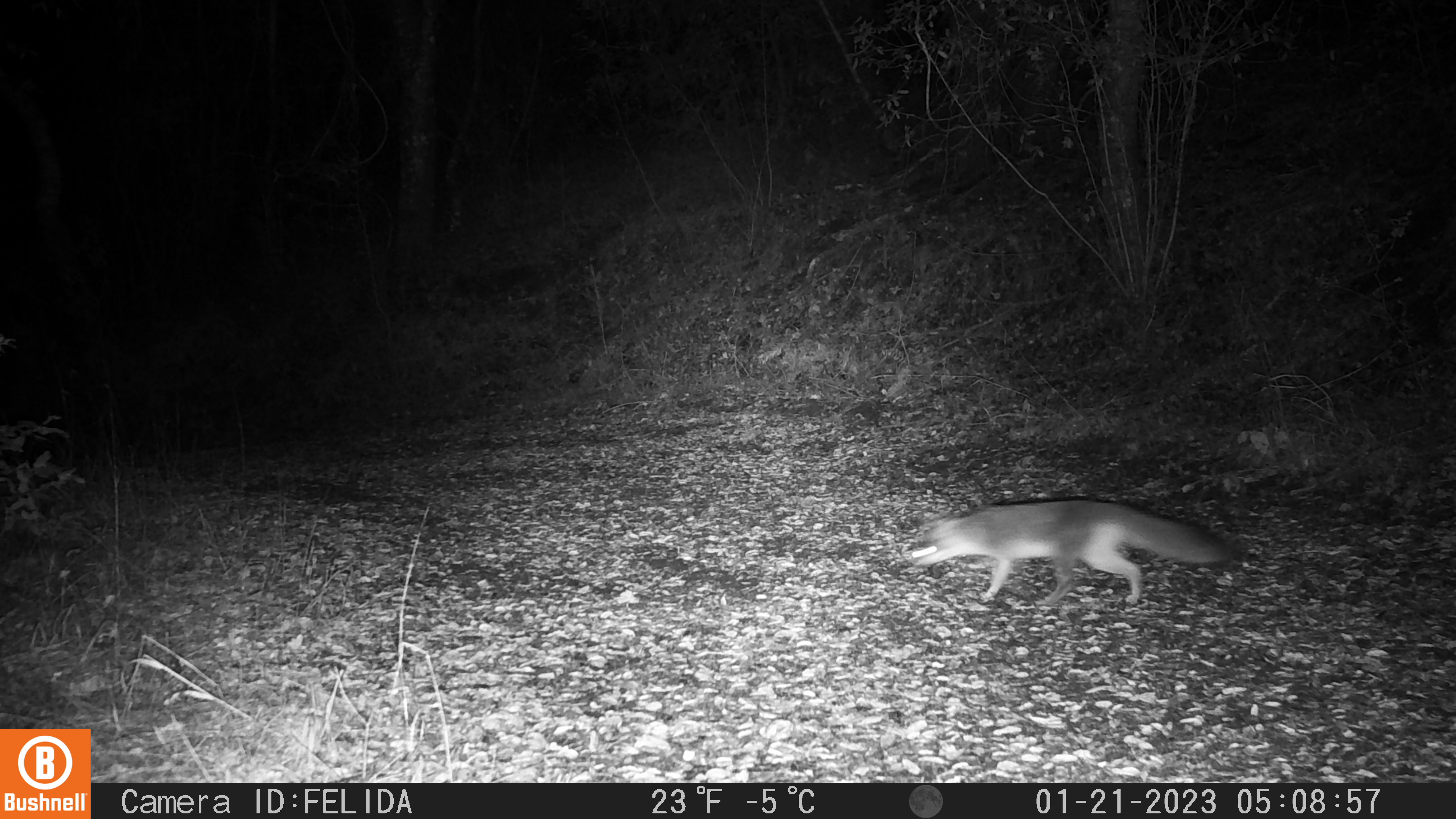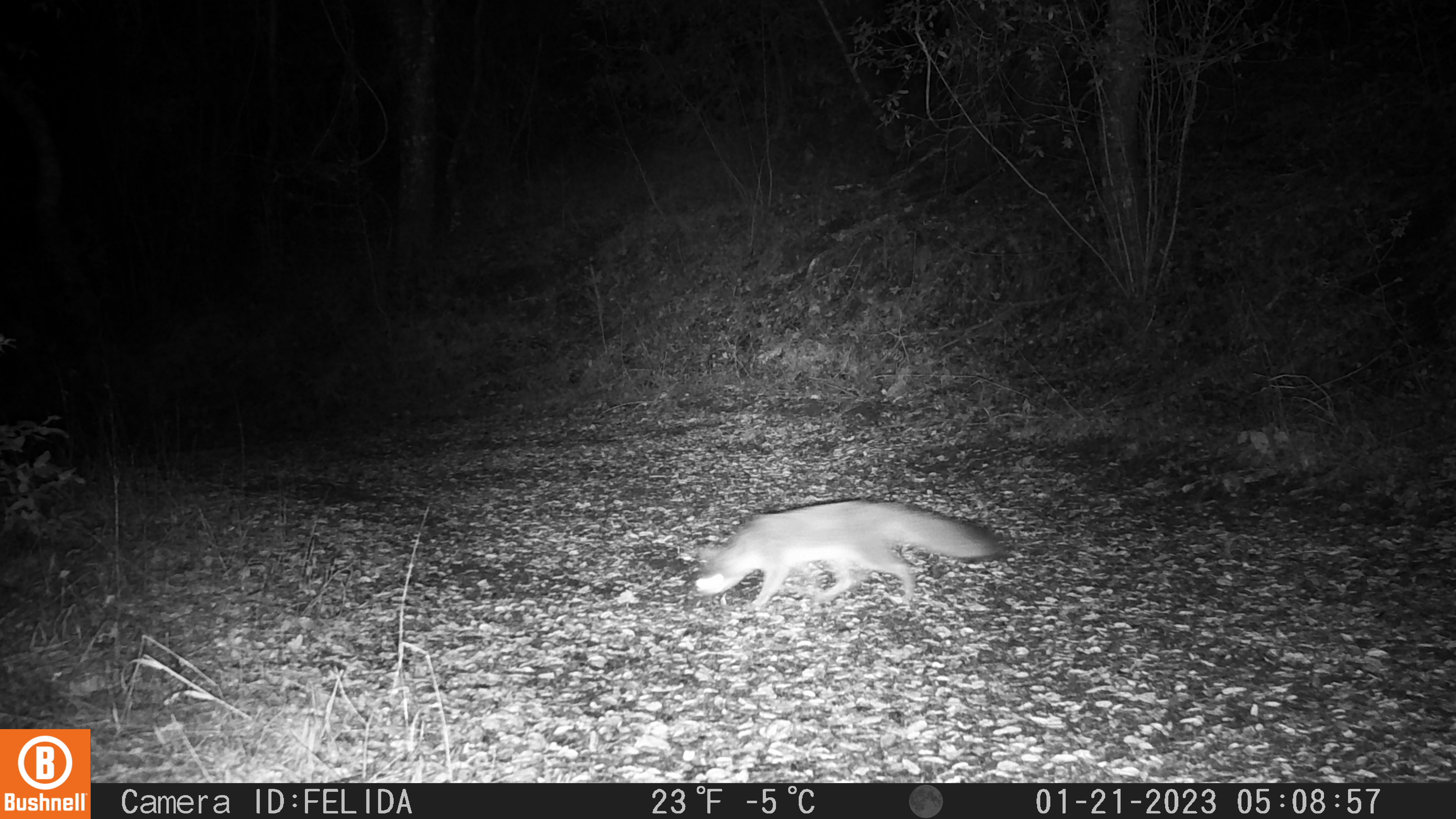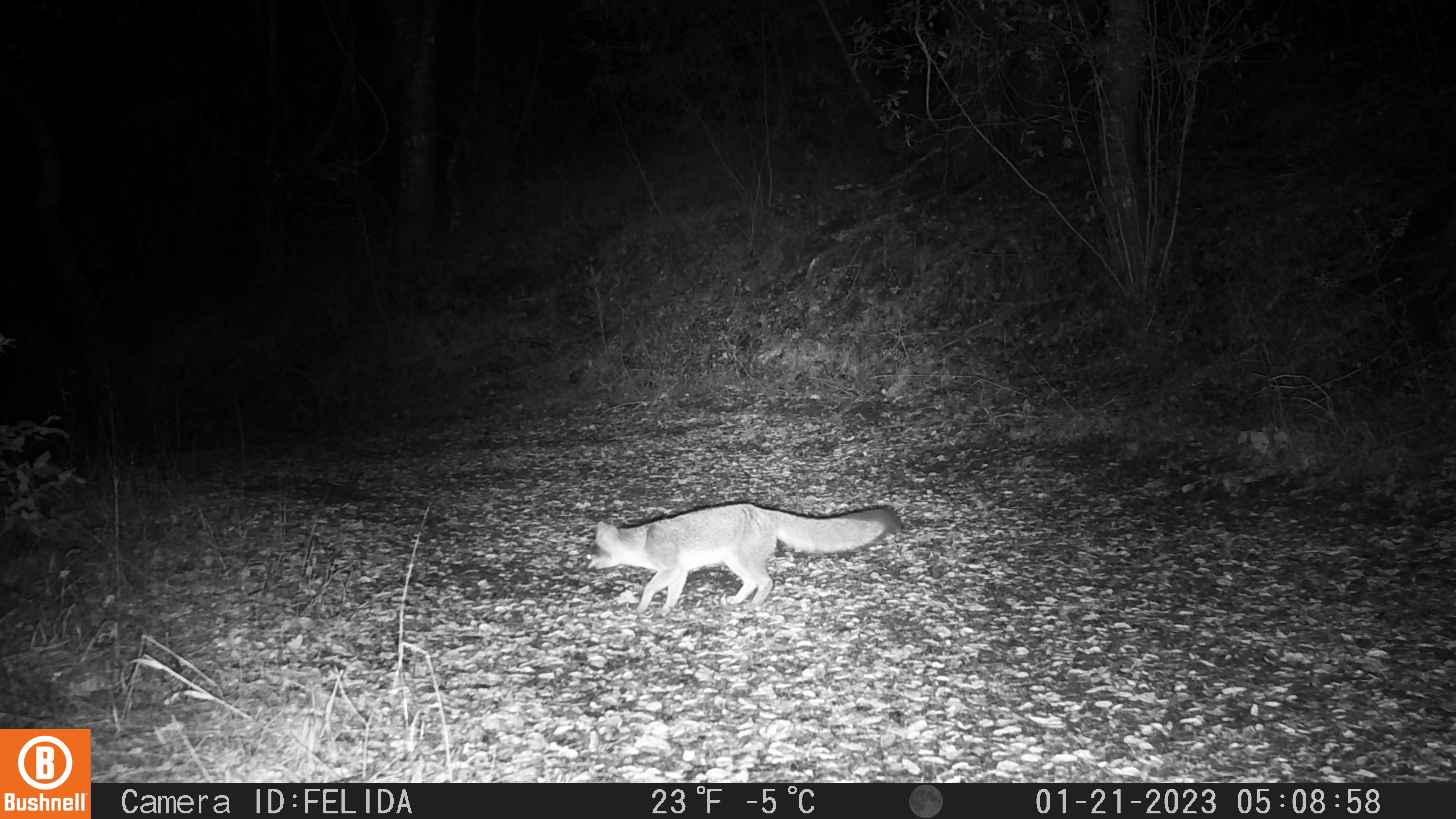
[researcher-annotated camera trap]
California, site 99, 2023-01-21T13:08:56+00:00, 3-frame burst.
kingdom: Animalia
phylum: Chordata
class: Mammalia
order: Carnivora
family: Canidae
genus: Urocyon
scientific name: Urocyon cinereoargenteus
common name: gray fox